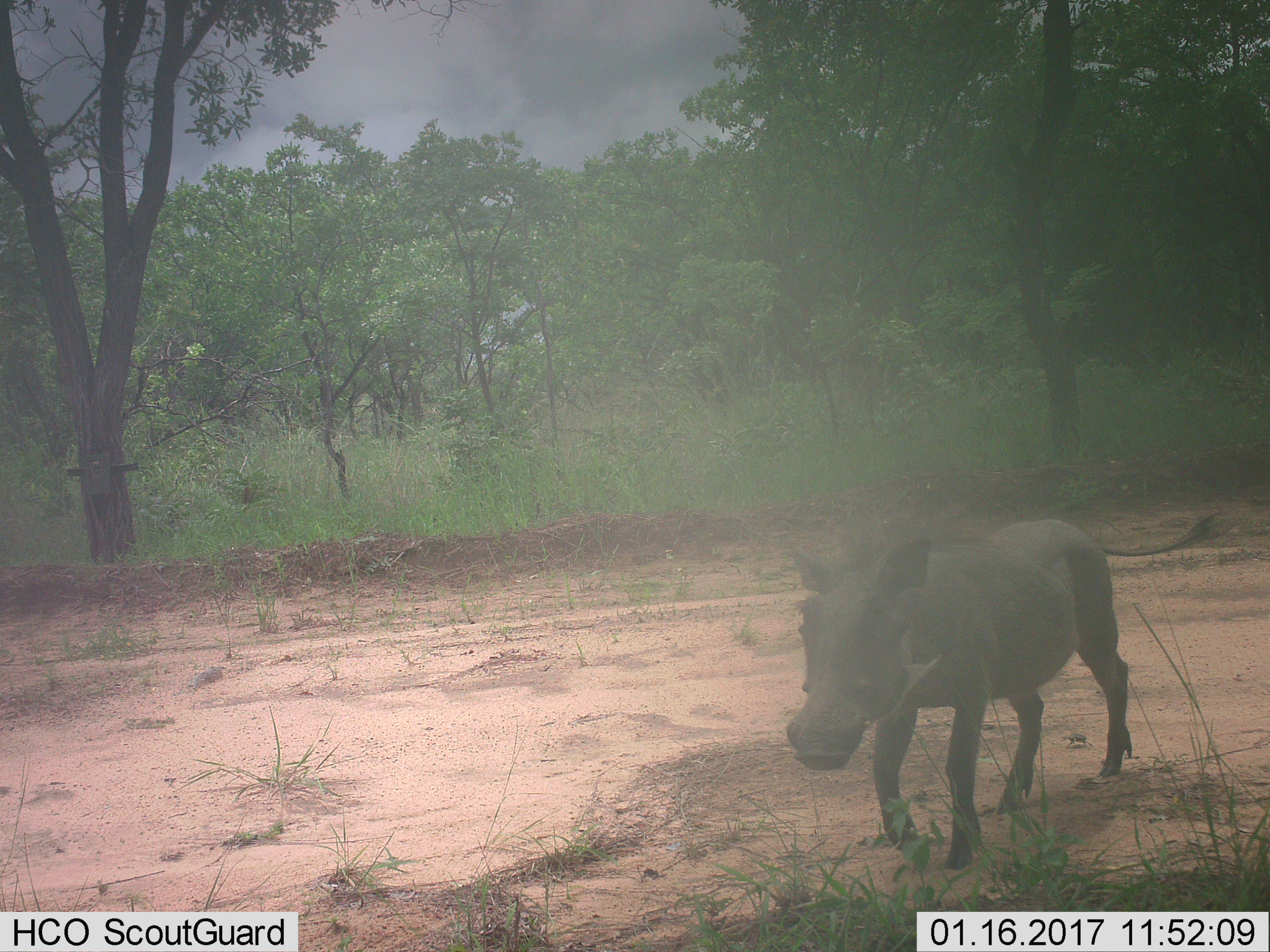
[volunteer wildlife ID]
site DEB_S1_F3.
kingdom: Animalia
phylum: Chordata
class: Mammalia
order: Artiodactyla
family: Suidae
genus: Phacochoerus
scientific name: Phacochoerus africanus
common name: warthog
Warthog (Phacochoerus africanus), count 1. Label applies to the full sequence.